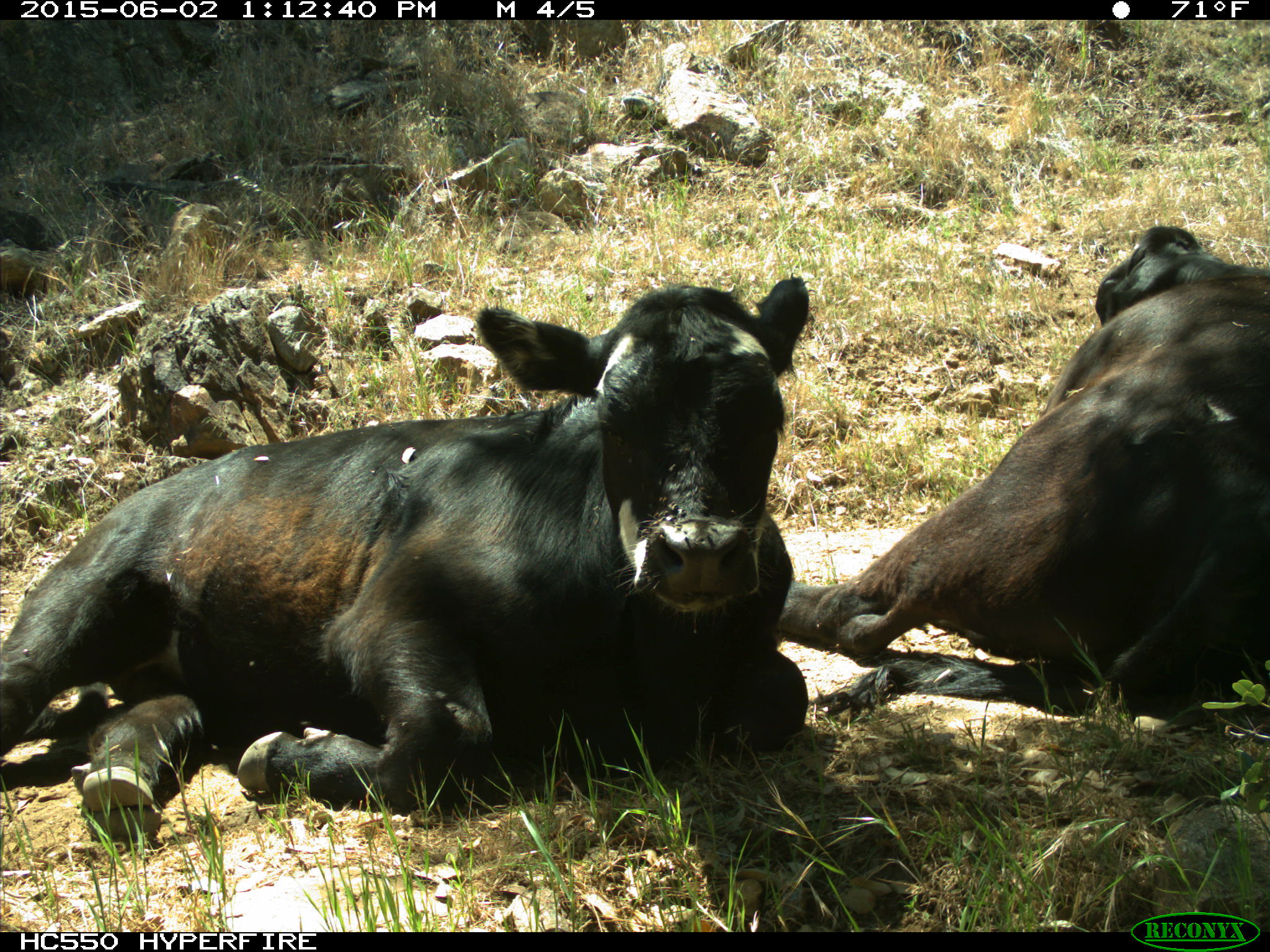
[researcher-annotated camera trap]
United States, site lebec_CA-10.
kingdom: Animalia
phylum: Chordata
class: Mammalia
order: Artiodactyla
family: Bovidae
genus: Bos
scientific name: Bos taurus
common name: domestic cow